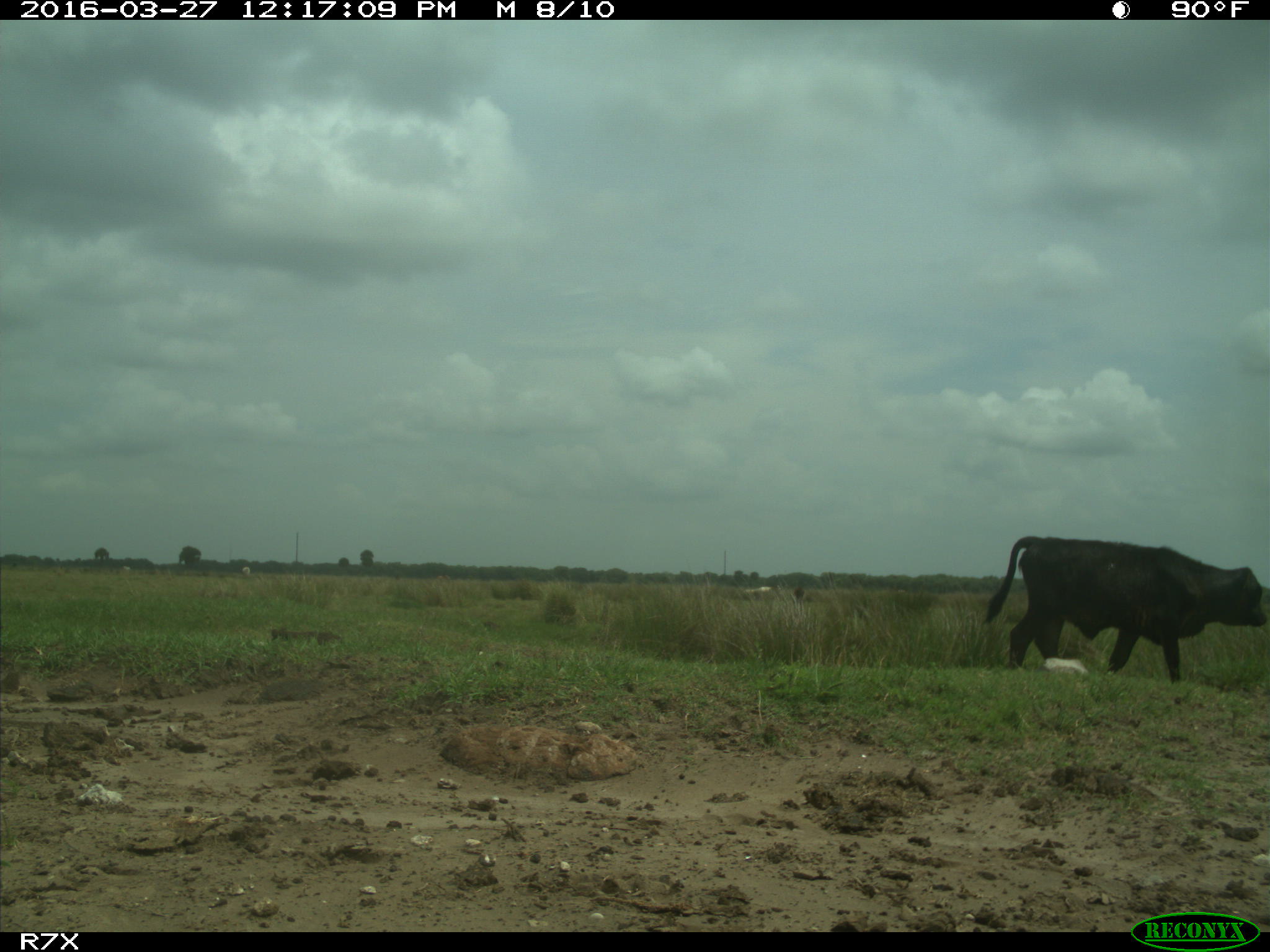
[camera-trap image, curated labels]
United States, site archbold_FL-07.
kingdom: Animalia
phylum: Chordata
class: Mammalia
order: Artiodactyla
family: Bovidae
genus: Bos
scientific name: Bos taurus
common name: domestic cow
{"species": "Bos taurus (domestic cow)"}